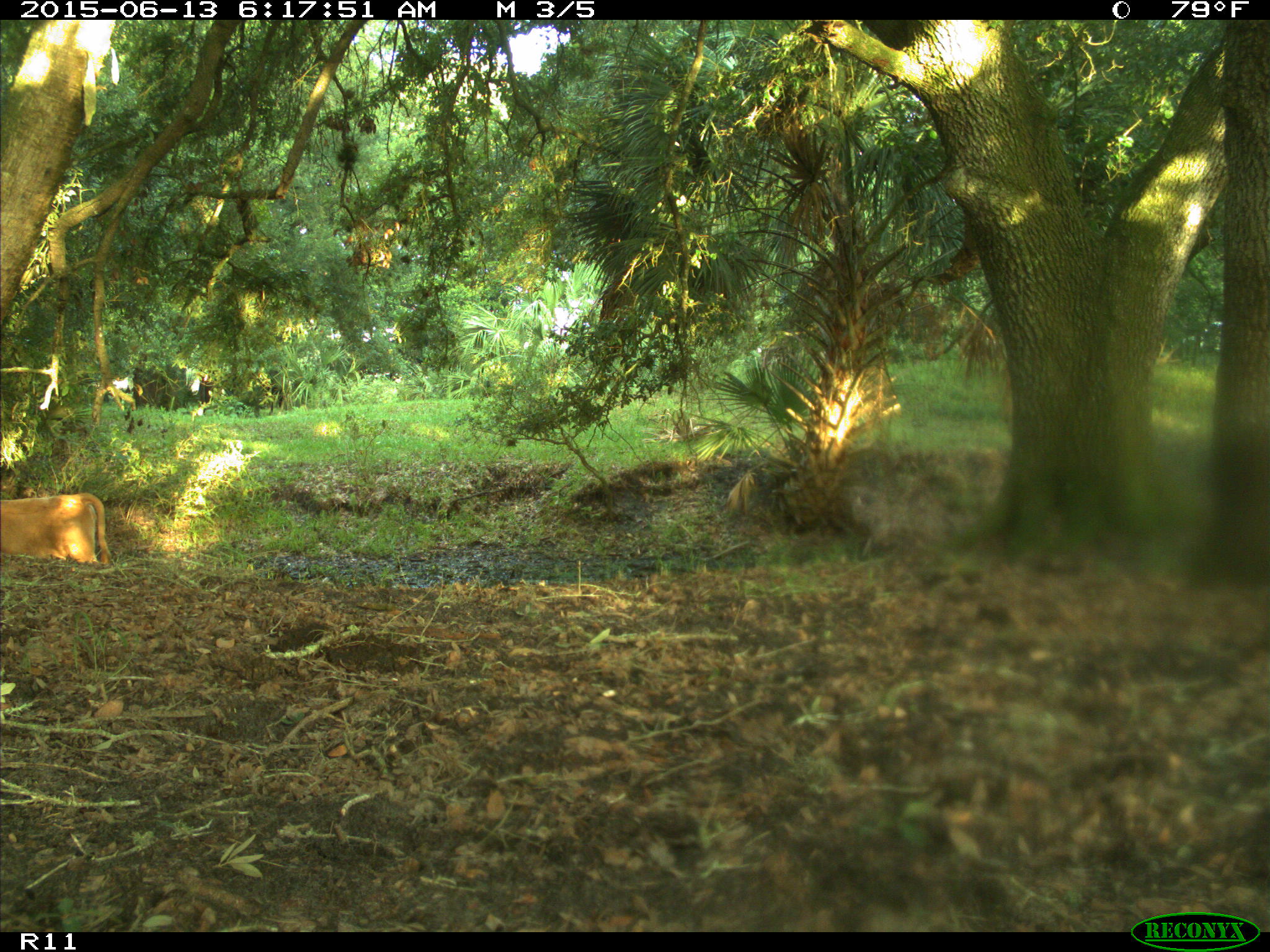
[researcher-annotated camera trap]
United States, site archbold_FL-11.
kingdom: Animalia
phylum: Chordata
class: Mammalia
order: Artiodactyla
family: Bovidae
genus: Bos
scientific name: Bos taurus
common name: domestic cow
Bos taurus (domestic cow).